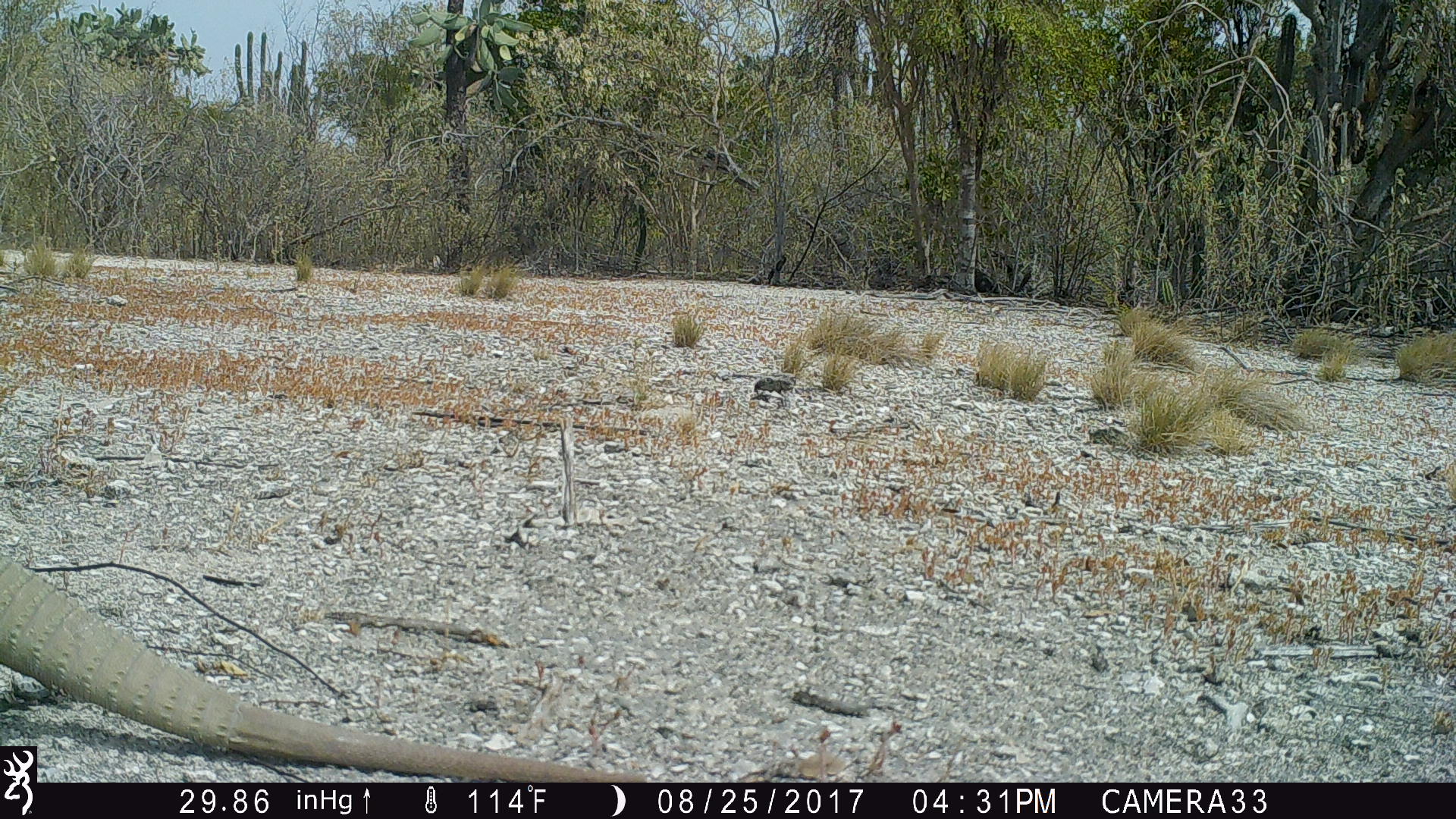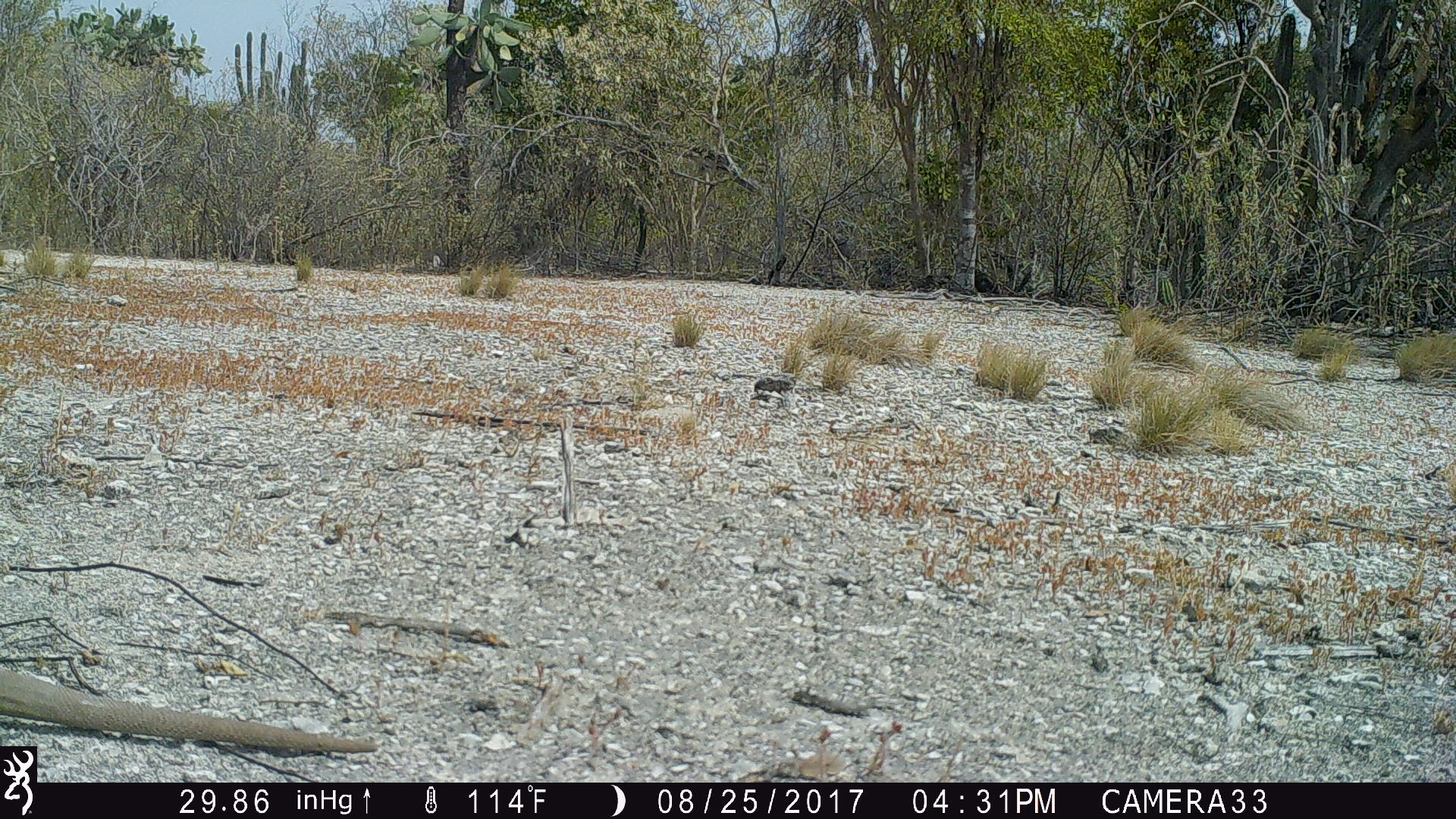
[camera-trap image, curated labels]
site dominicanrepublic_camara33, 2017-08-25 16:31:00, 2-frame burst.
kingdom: Animalia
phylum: Chordata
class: Reptilia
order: Squamata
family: Iguanidae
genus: Iguana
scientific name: Iguana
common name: typical iguanas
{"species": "Iguana (typical iguanas)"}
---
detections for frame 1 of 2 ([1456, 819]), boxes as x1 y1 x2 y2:
iguana: 38 570 650 781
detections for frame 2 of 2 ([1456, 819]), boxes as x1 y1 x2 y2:
iguana: 0 661 380 760